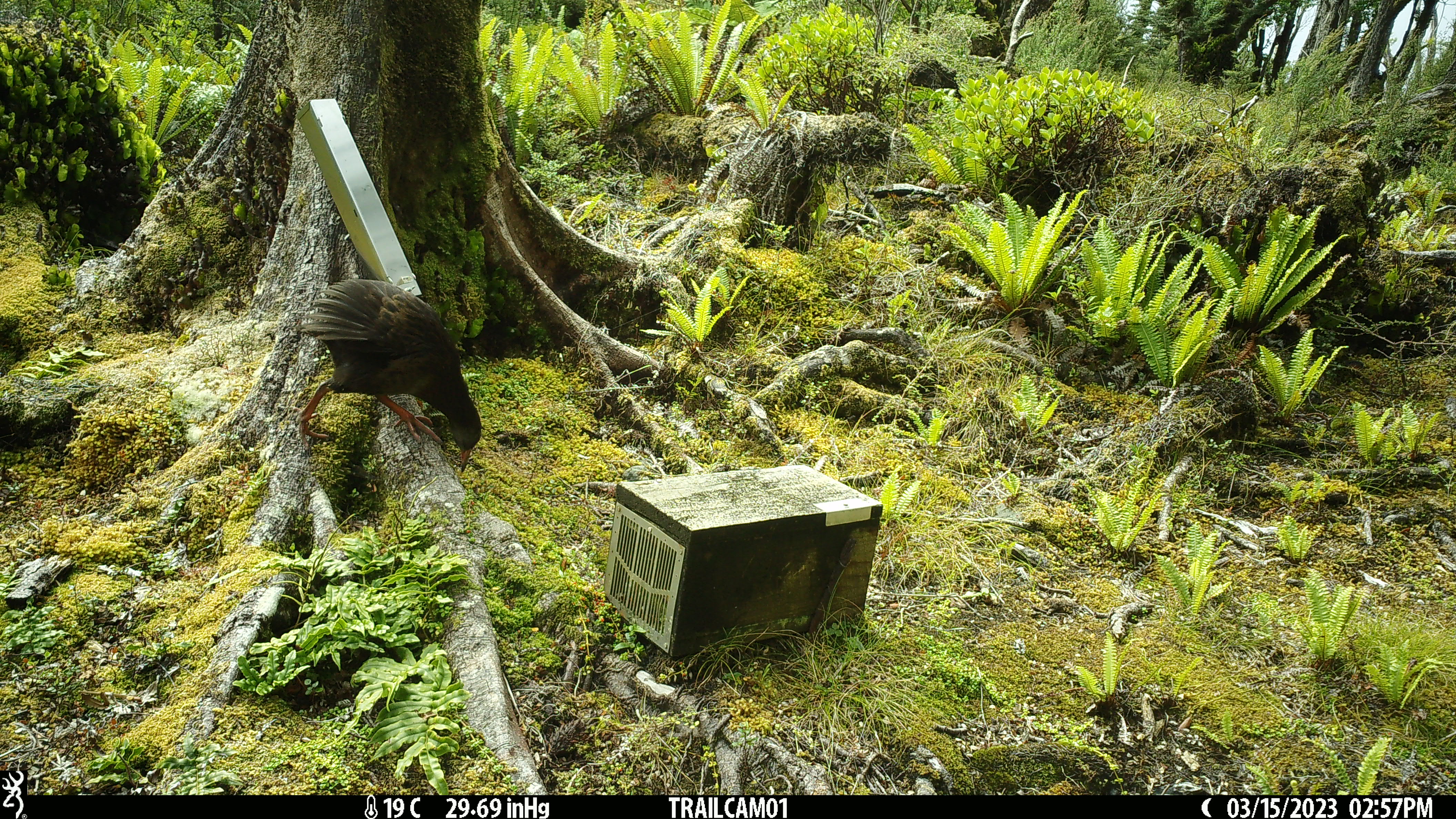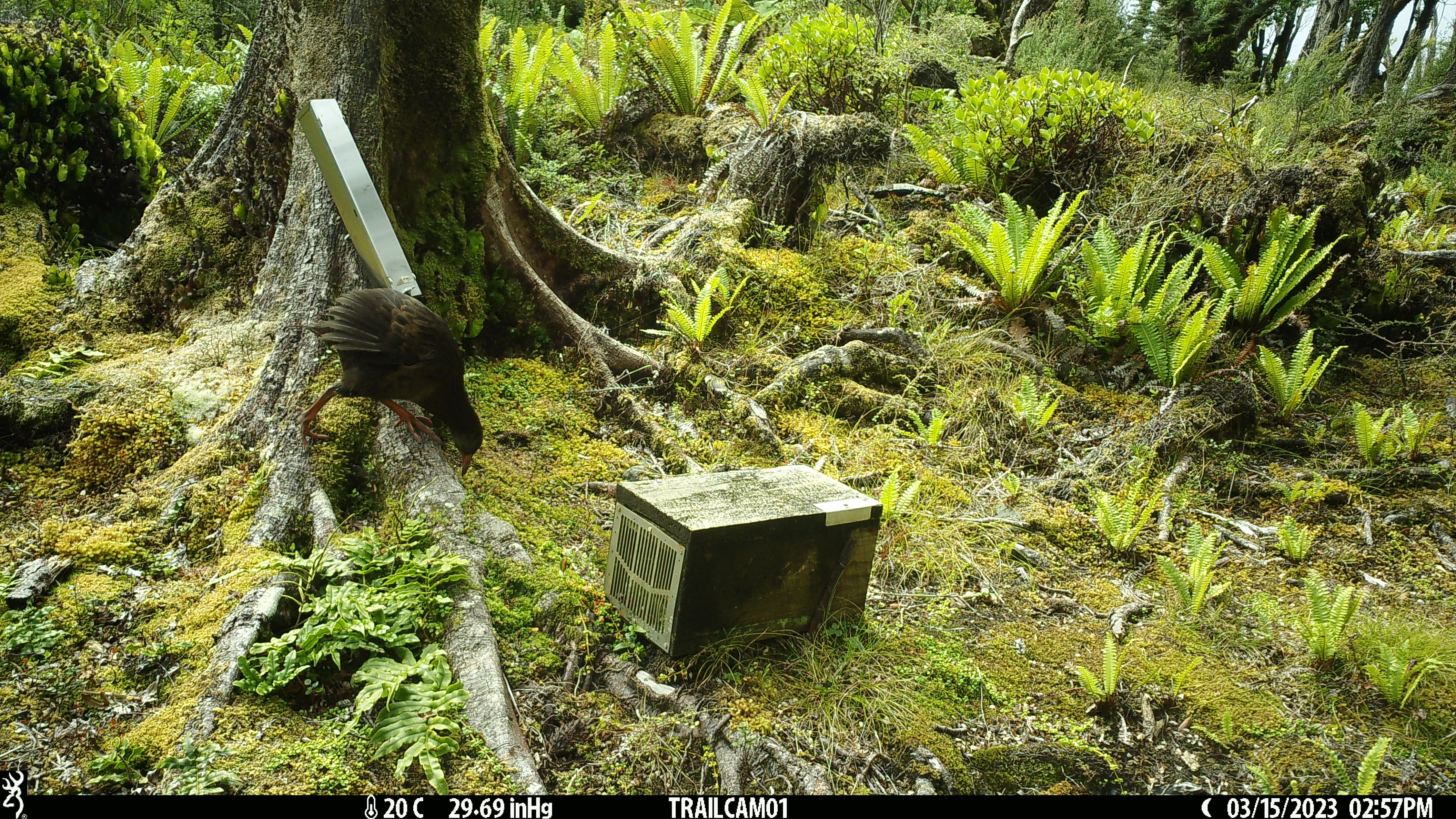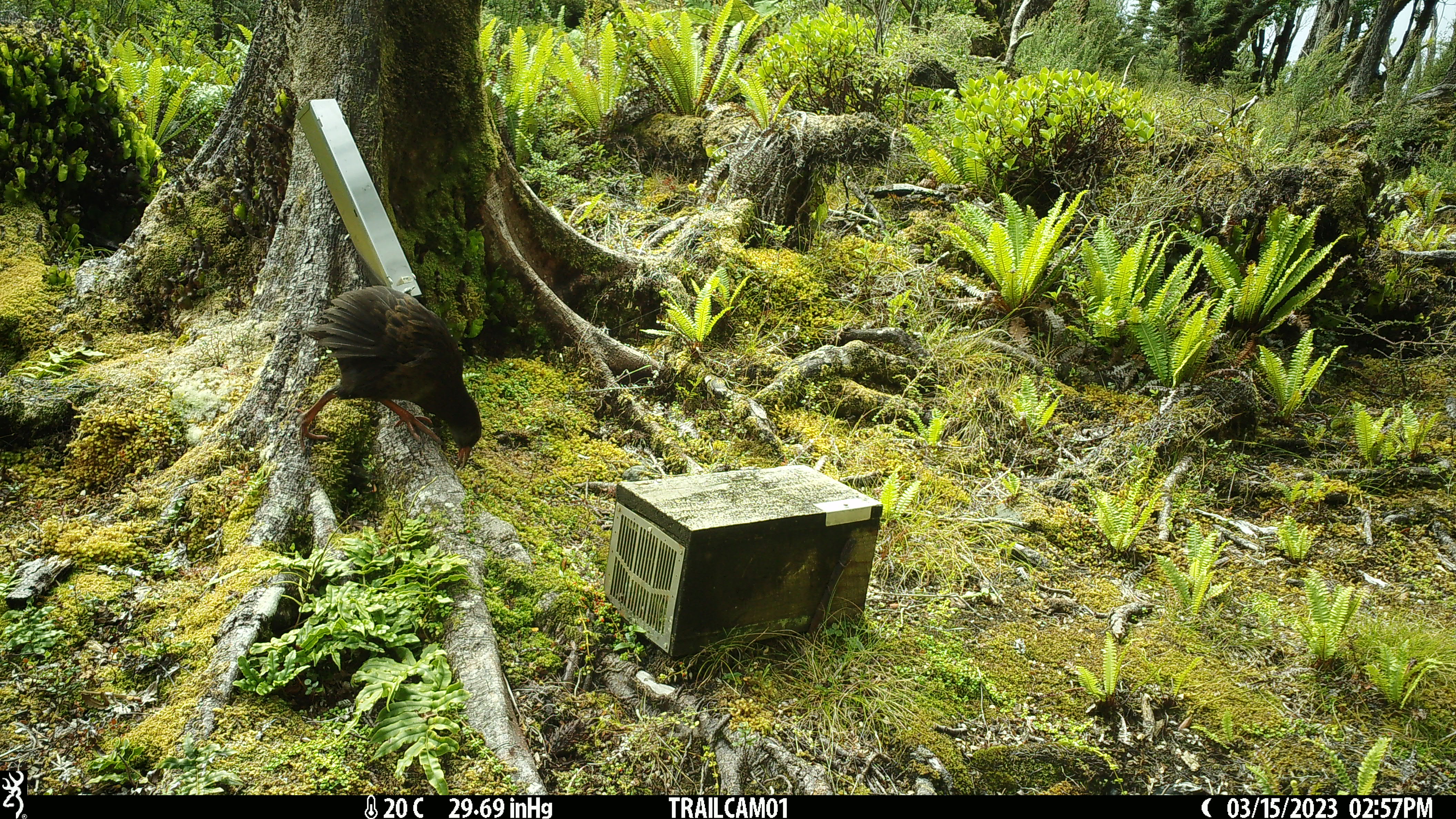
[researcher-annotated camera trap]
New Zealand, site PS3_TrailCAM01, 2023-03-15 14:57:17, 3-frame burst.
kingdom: Animalia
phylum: Chordata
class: Aves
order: Gruiformes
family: Rallidae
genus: Gallirallus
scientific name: Gallirallus australis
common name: weka